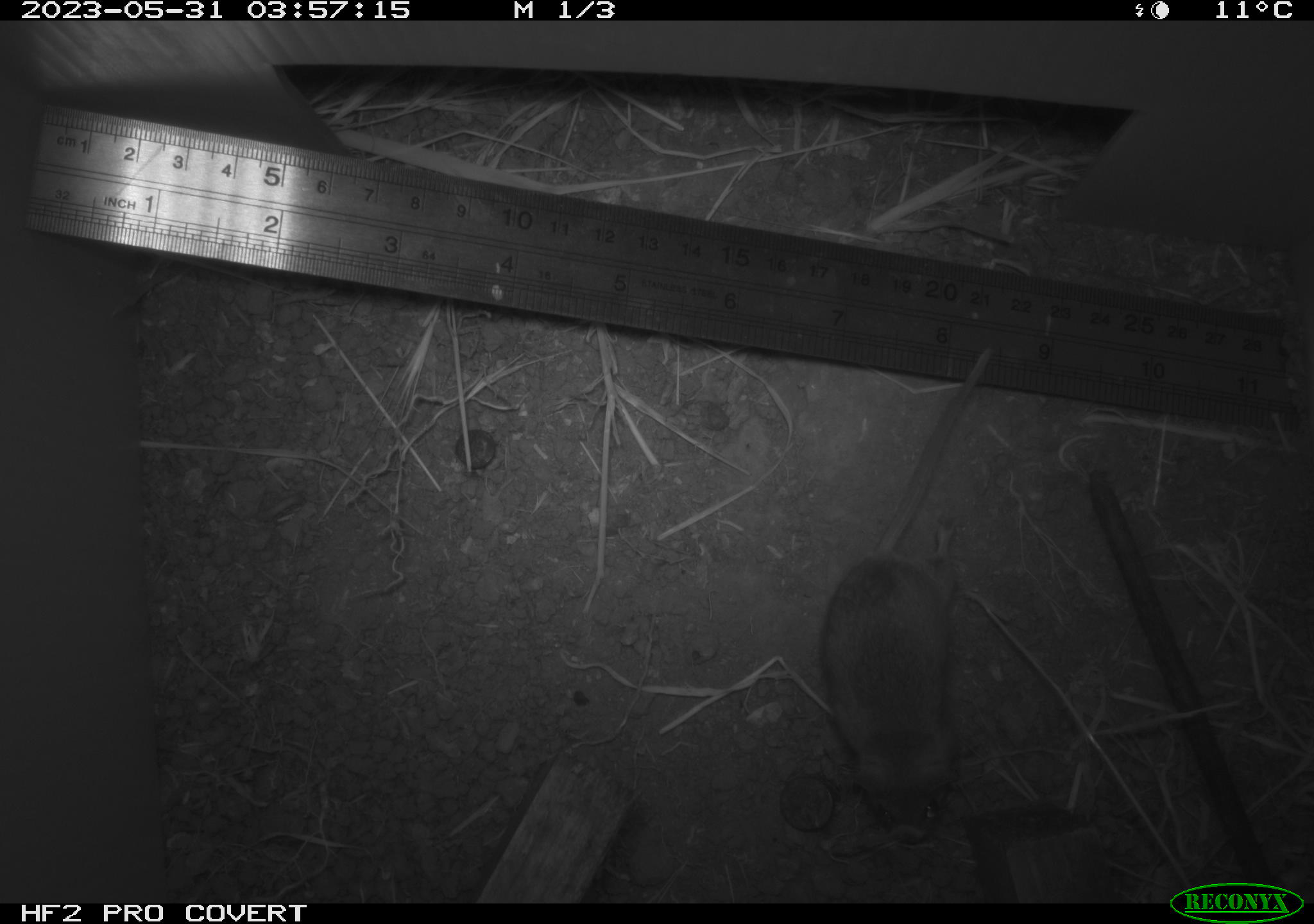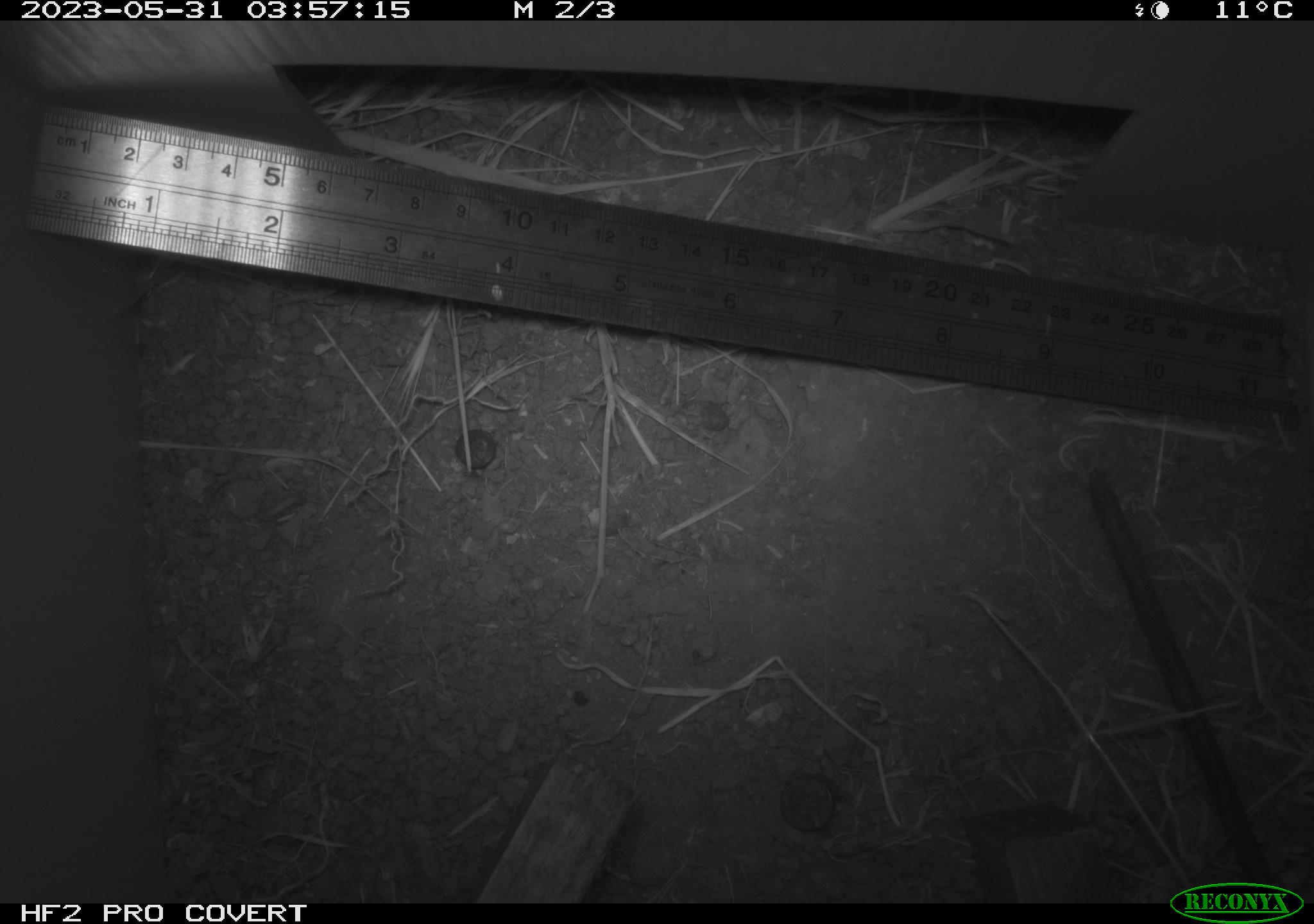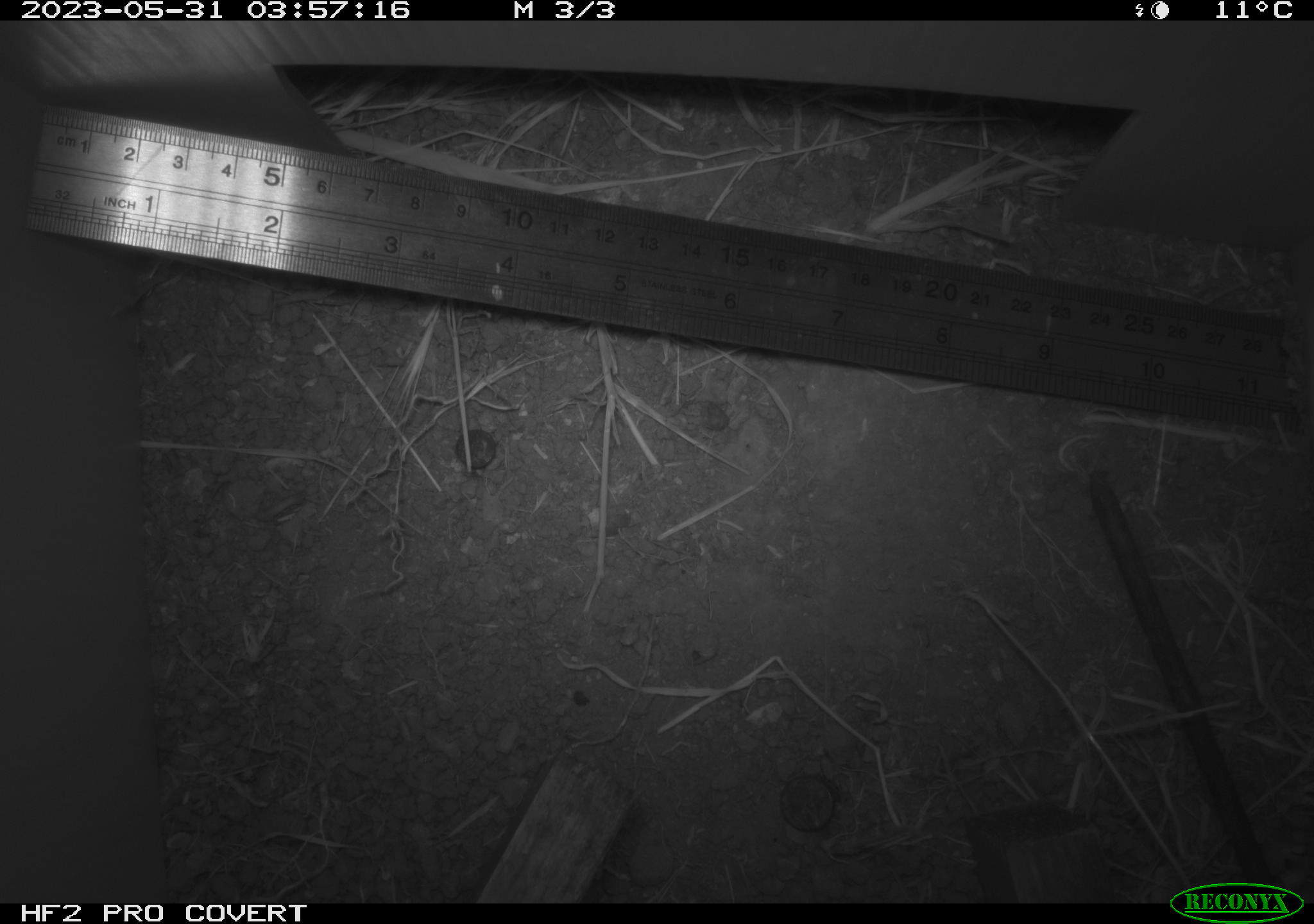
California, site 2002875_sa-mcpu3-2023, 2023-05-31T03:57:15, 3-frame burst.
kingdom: Animalia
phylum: Chordata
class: Mammalia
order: Rodentia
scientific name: Rodentia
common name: mouse species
Mouse species (Rodentia).